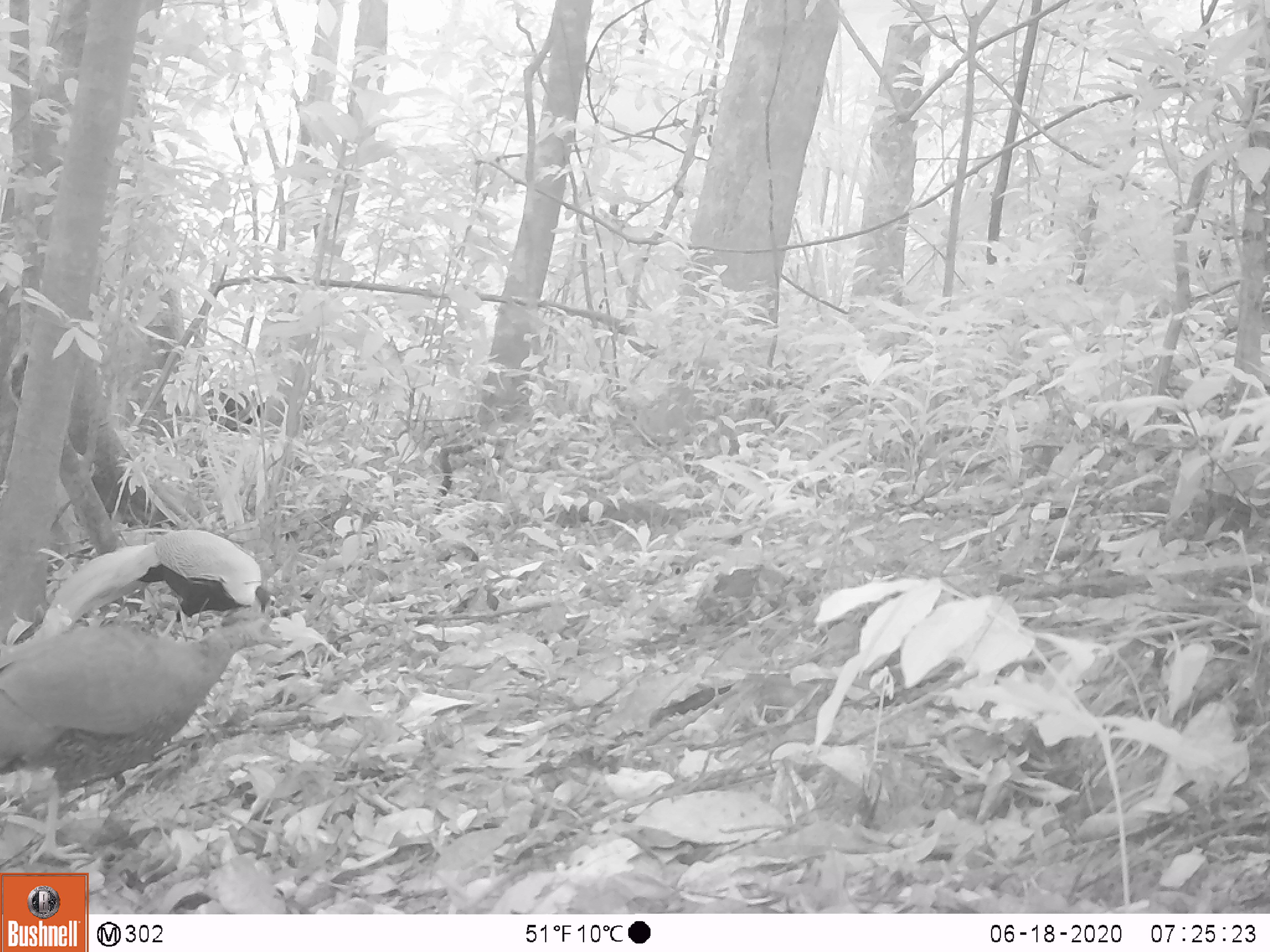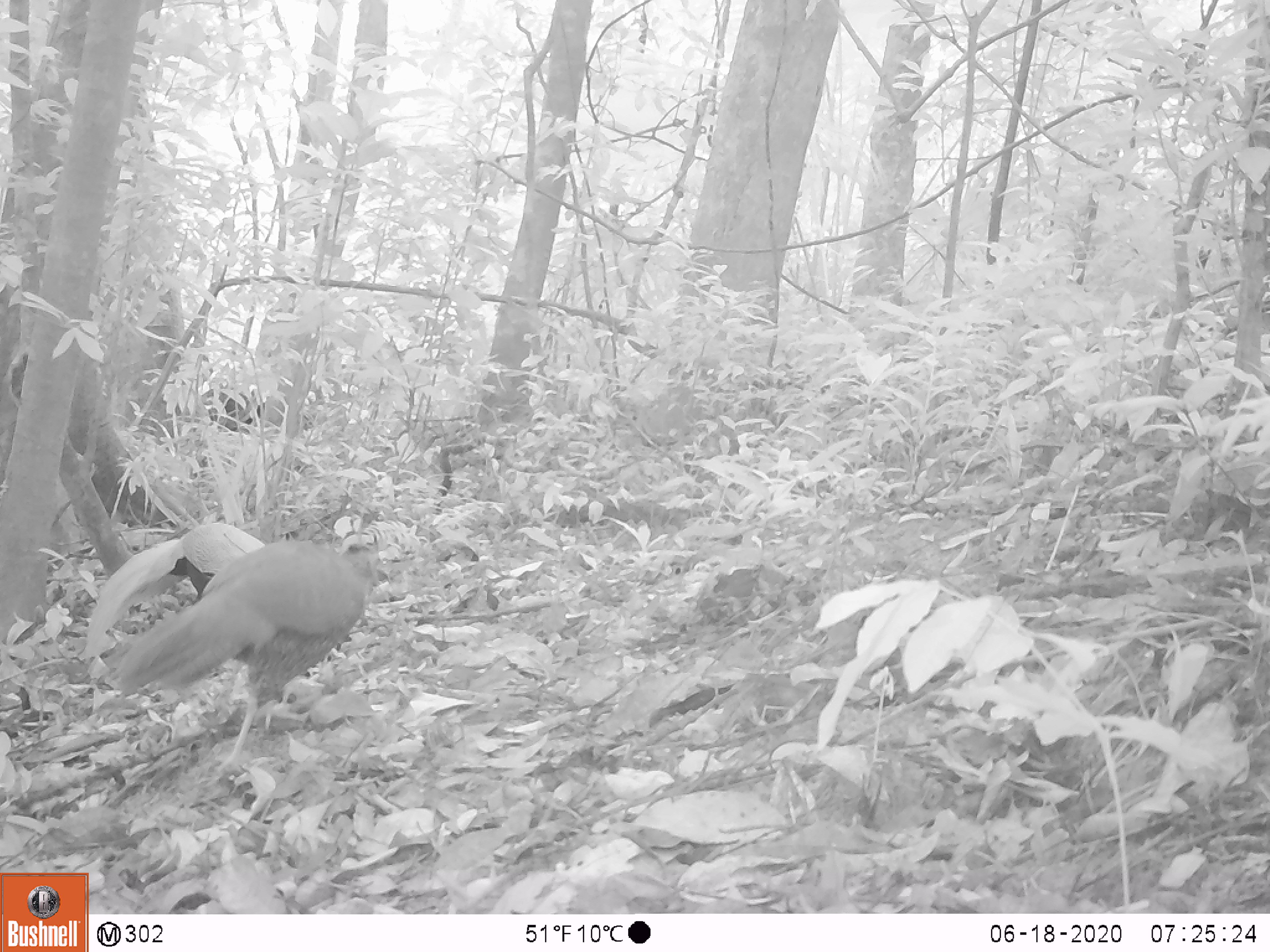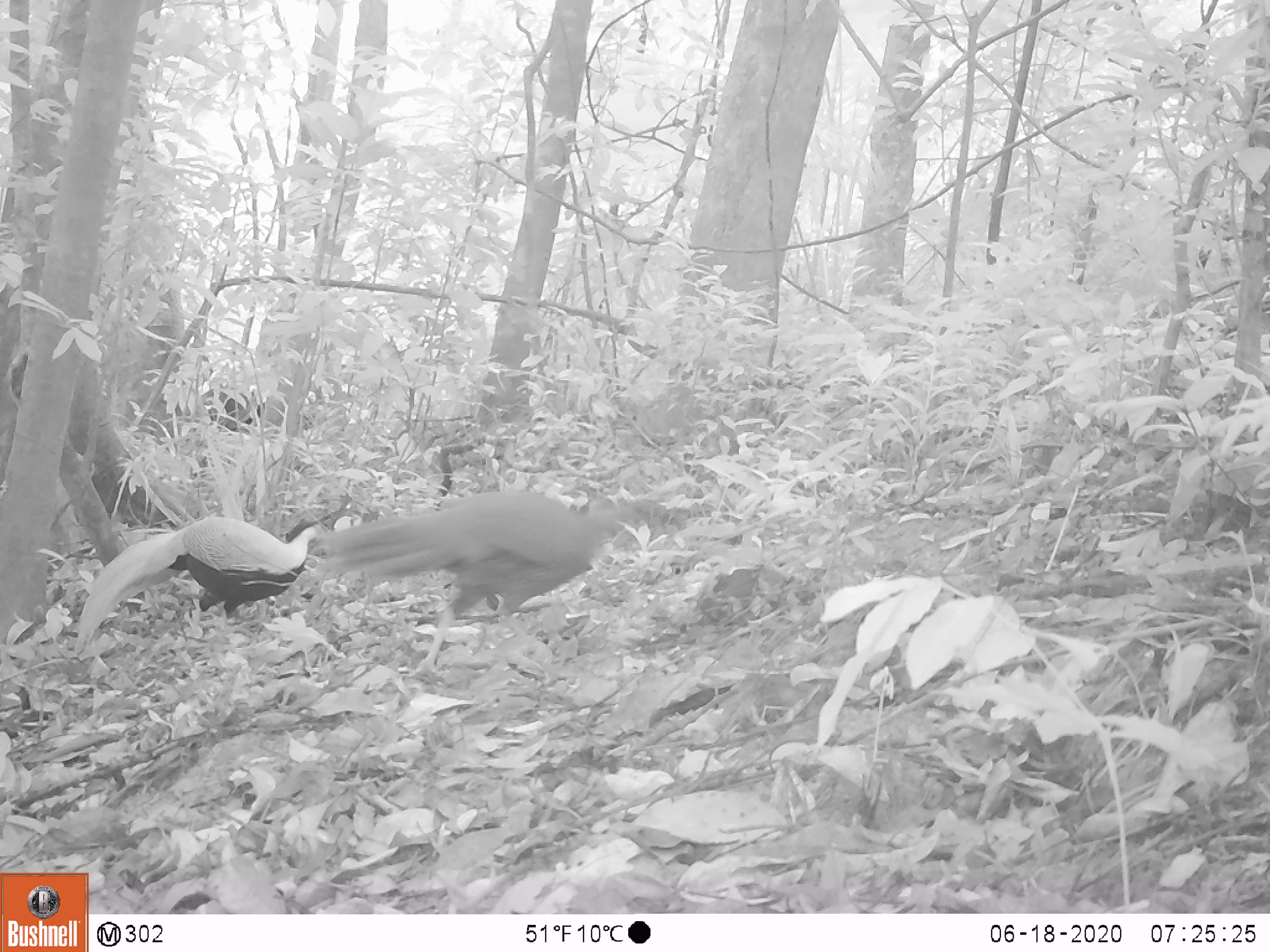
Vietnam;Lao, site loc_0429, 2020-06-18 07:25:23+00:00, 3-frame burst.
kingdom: Animalia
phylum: Chordata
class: Aves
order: Galliformes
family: Phasianidae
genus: Lophura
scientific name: Lophura nycthemera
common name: silver pheasant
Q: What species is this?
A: Silver pheasant (Lophura nycthemera).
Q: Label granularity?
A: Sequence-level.